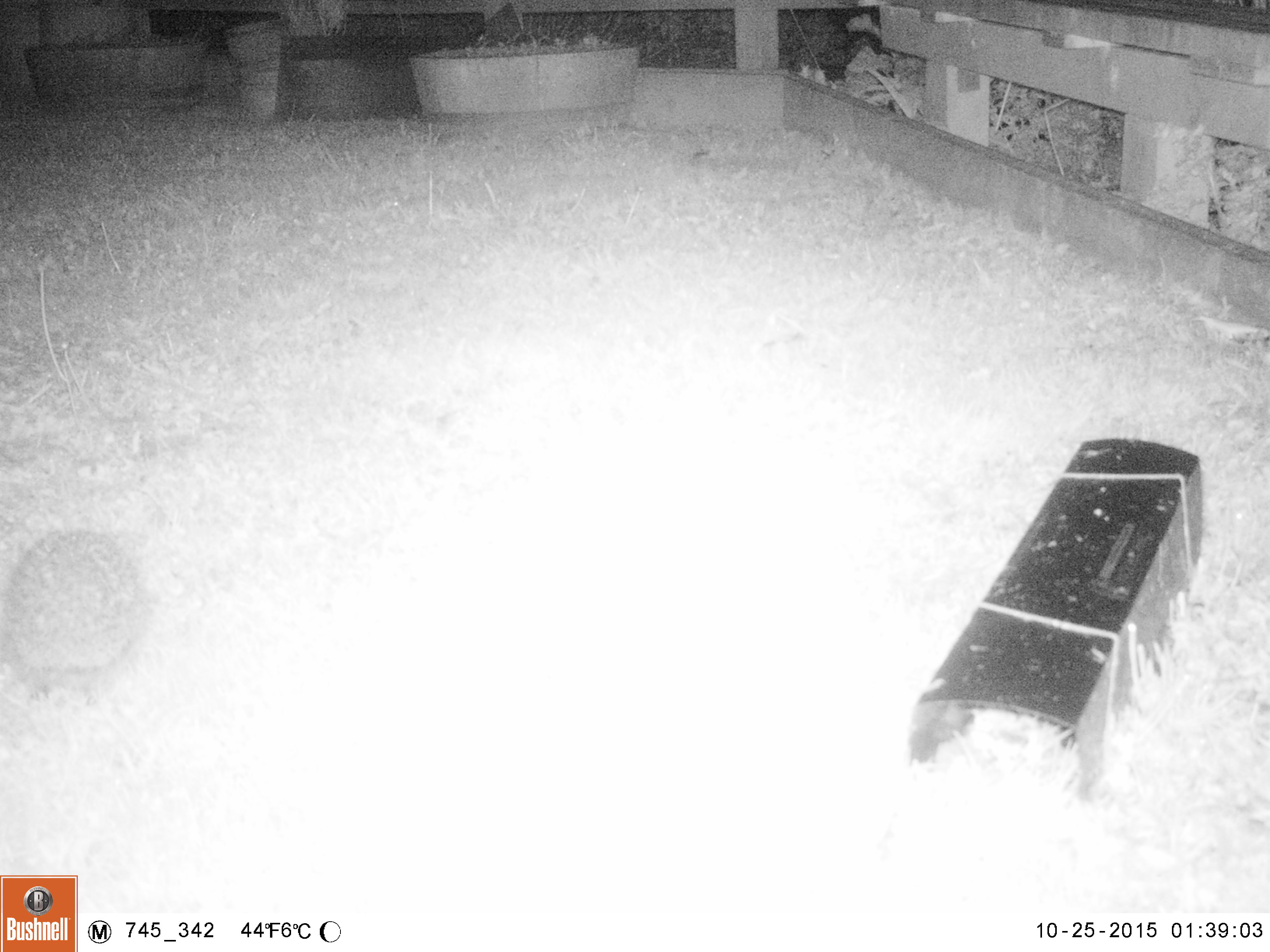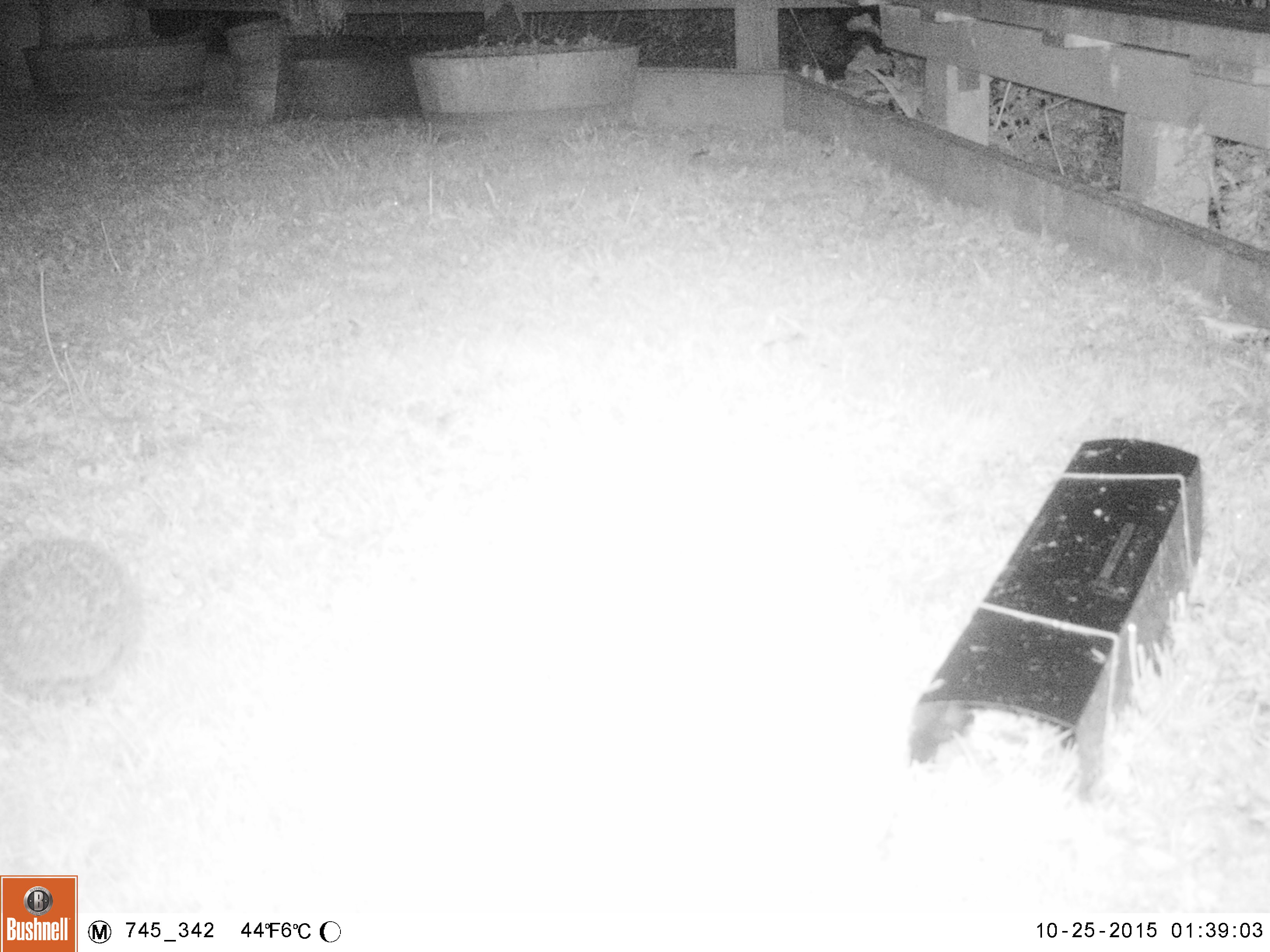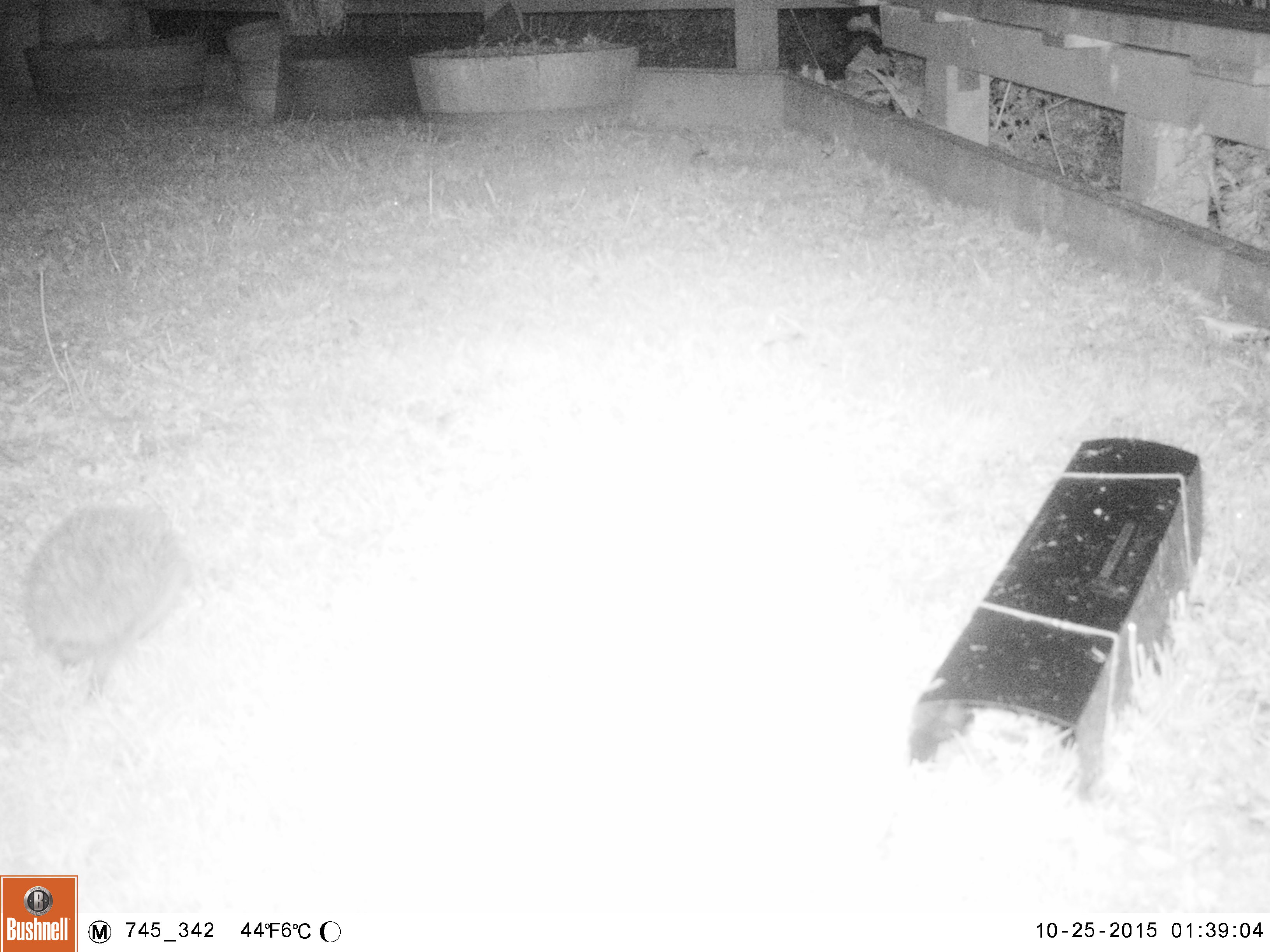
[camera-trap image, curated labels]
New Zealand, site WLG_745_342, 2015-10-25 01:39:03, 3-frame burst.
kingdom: Animalia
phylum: Chordata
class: Mammalia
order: Eulipotyphla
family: Erinaceidae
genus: Erinaceus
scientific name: Erinaceus europaeus europaeus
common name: european hedgehog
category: hedgehog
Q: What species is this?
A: Hedgehog (european hedgehog) (Erinaceus europaeus europaeus).